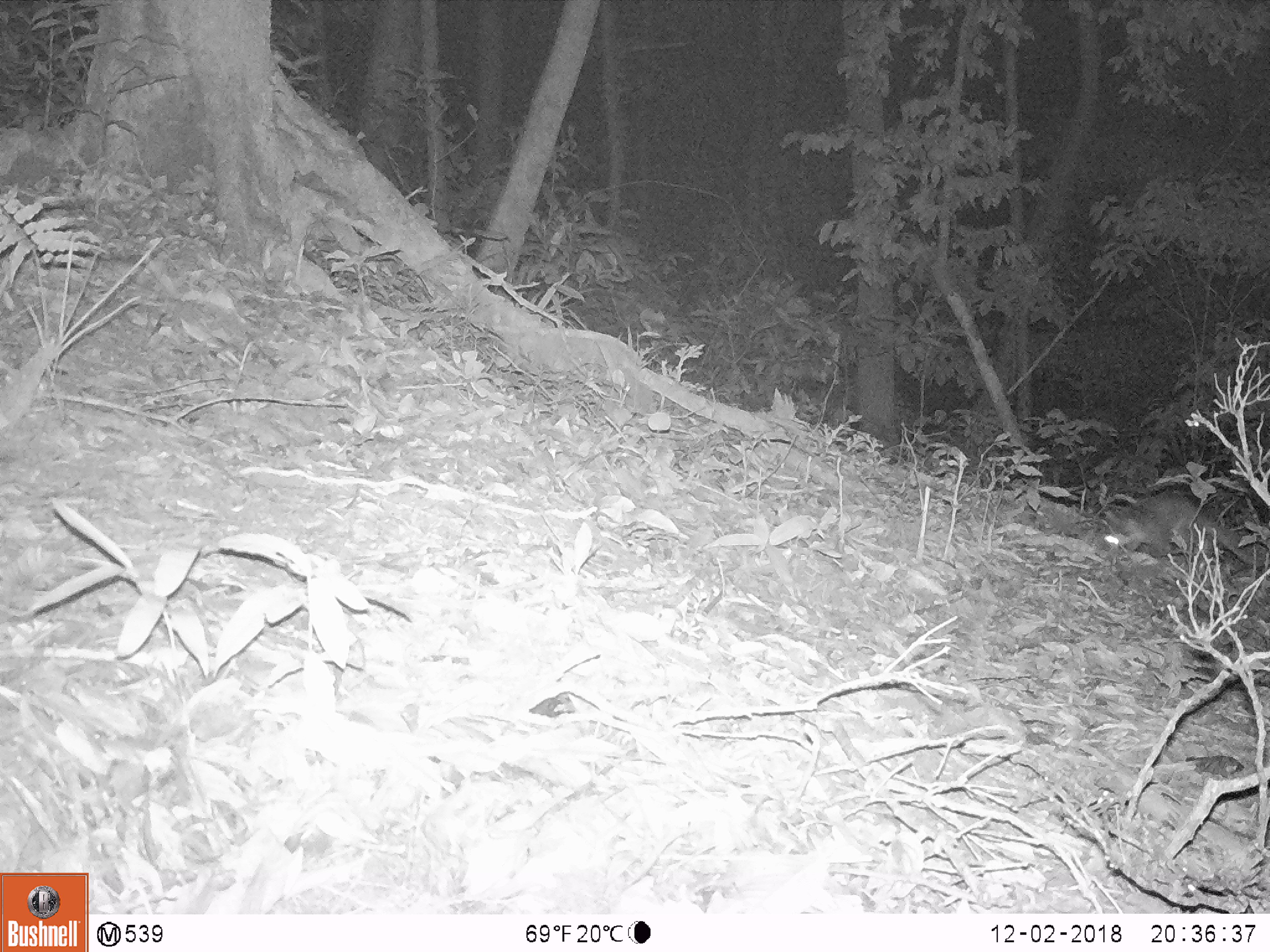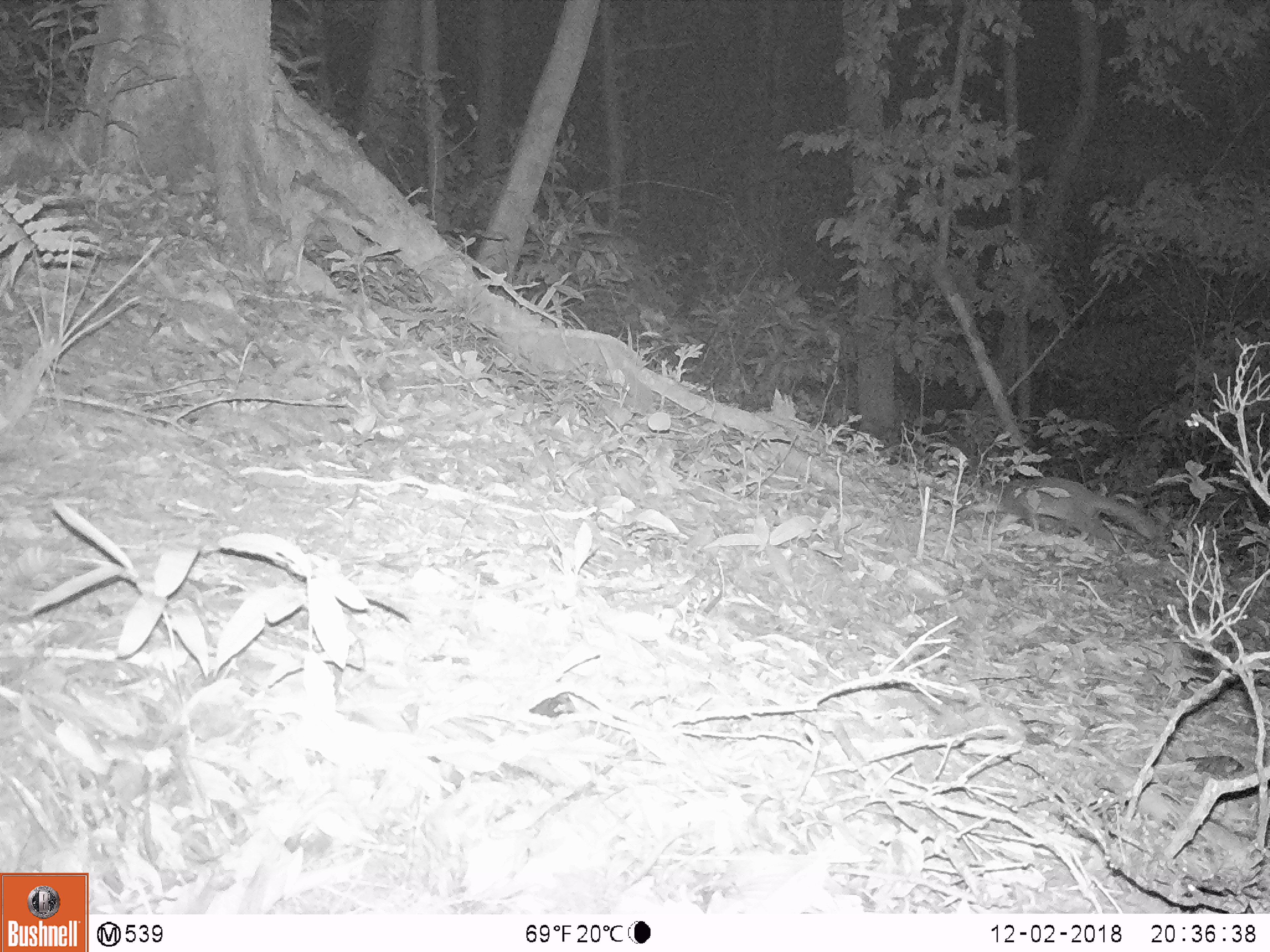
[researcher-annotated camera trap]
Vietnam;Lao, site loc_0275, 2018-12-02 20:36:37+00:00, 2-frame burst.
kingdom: Animalia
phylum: Chordata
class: Mammalia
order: Carnivora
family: Mustelidae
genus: Melogale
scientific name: Melogale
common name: ferret badger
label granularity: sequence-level